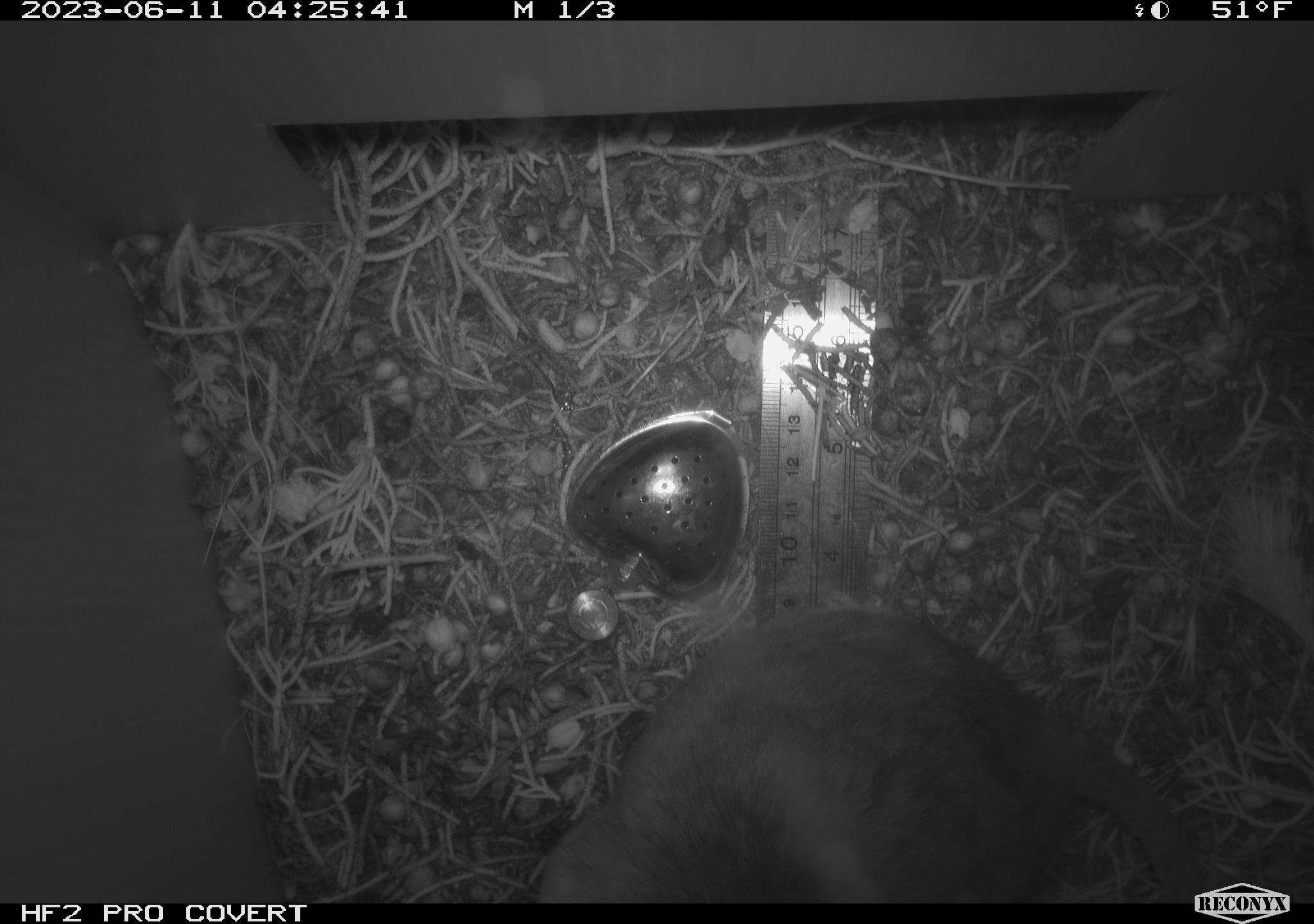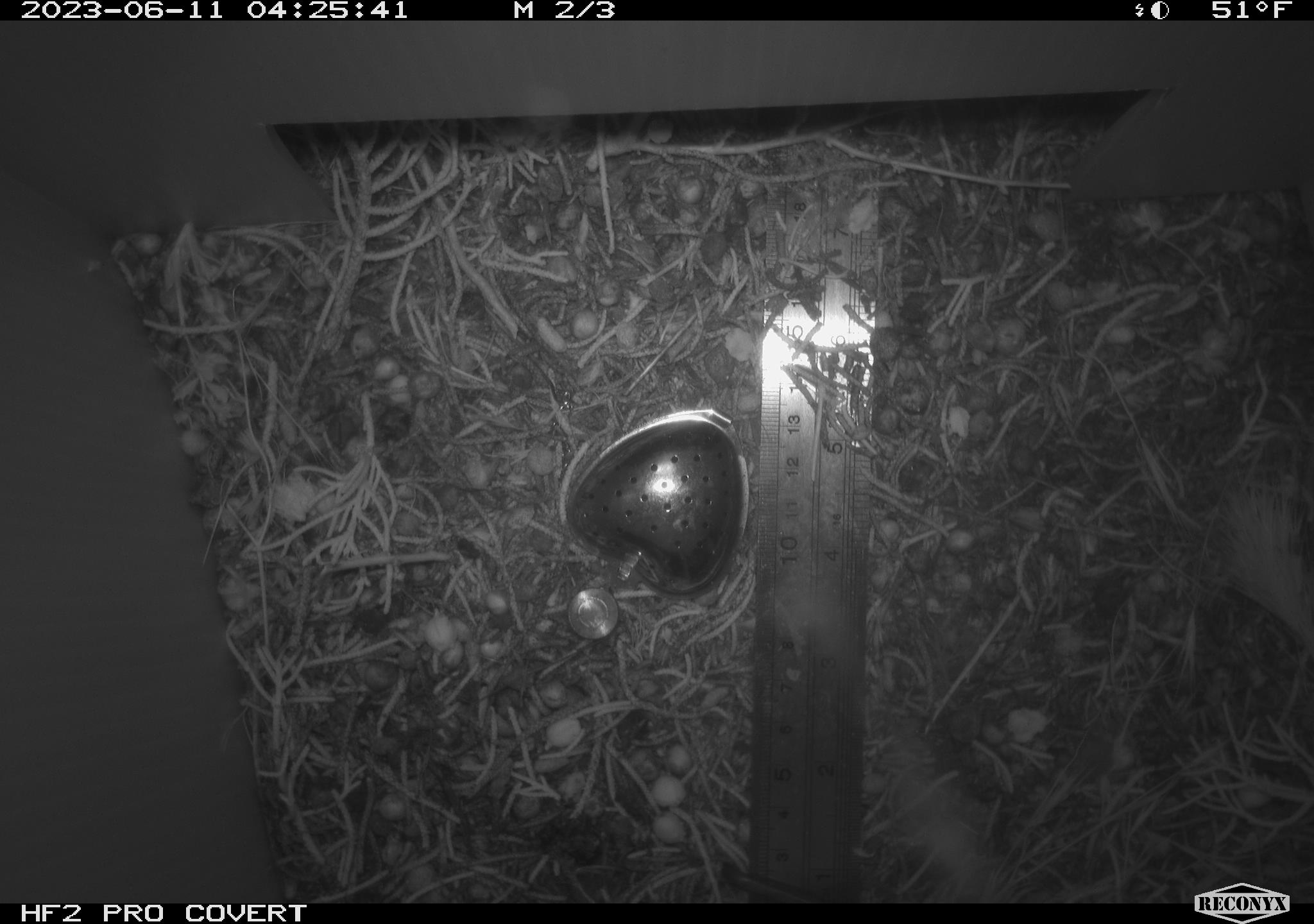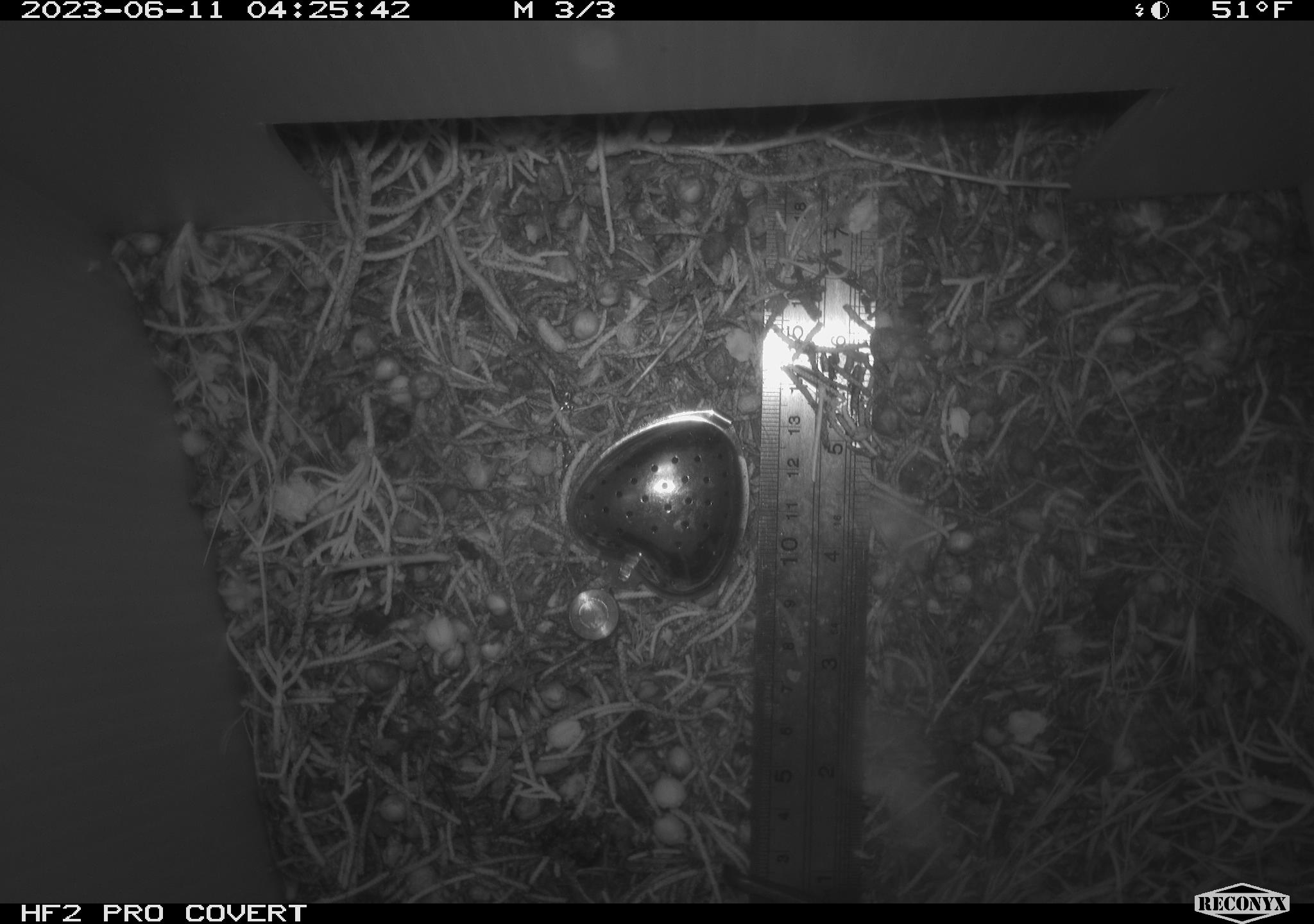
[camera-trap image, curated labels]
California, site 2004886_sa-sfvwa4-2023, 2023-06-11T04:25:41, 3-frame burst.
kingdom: Animalia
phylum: Chordata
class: Mammalia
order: Rodentia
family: Cricetidae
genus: Neotoma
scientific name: Neotoma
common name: pack rat or woodrat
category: neotoma species